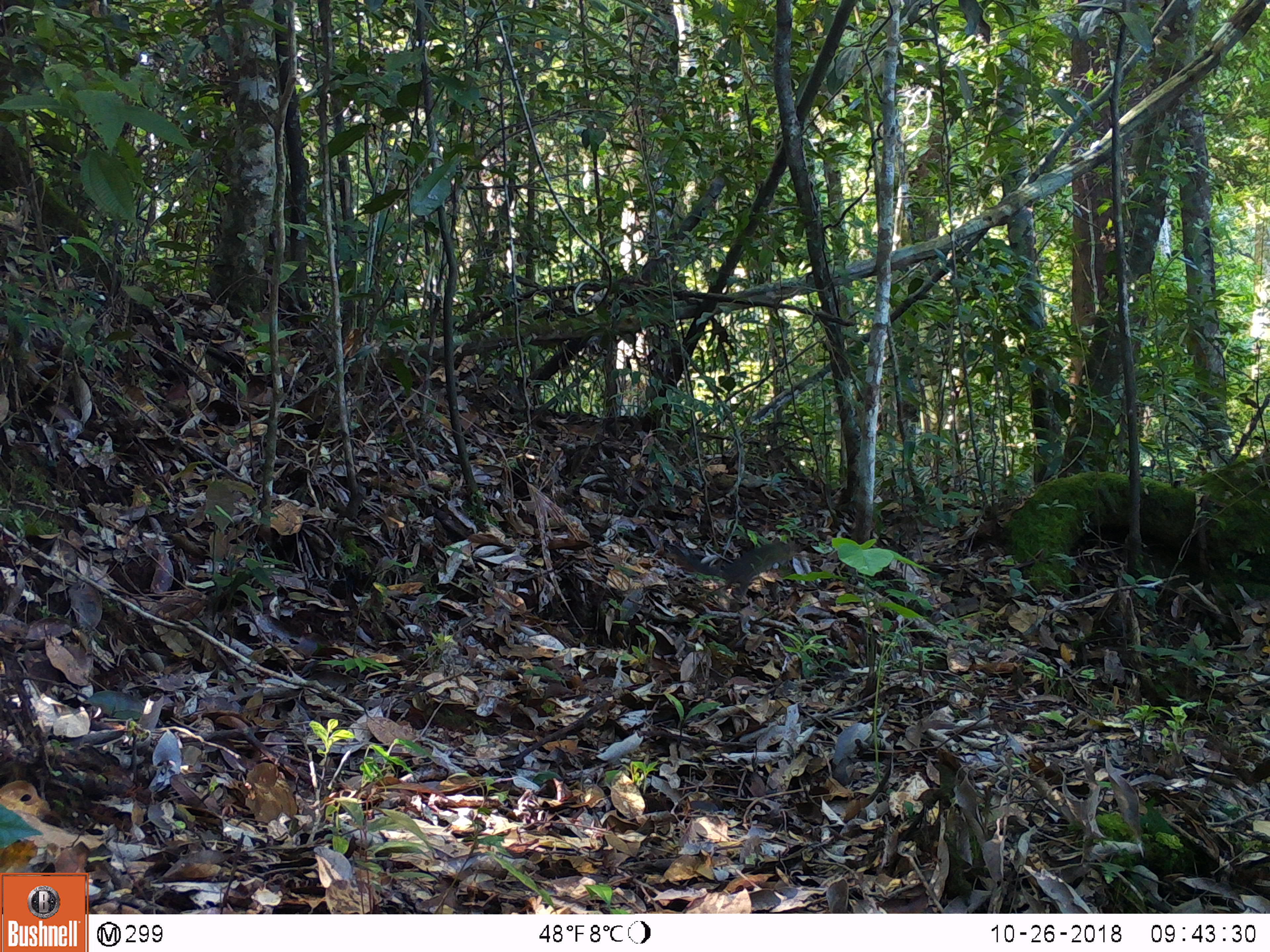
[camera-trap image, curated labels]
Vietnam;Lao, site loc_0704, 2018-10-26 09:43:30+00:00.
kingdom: Animalia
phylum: Chordata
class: Mammalia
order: Rodentia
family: Sciuridae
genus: Dremomys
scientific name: Dremomys rufigenis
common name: red-cheeked squirrel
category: red cheeked squirrel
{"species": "red cheeked squirrel (red-cheeked squirrel) (Dremomys rufigenis)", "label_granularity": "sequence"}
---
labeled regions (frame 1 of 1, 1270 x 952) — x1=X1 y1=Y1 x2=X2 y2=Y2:
red cheeked squirrel: x1=675 y1=539 x2=800 y2=599